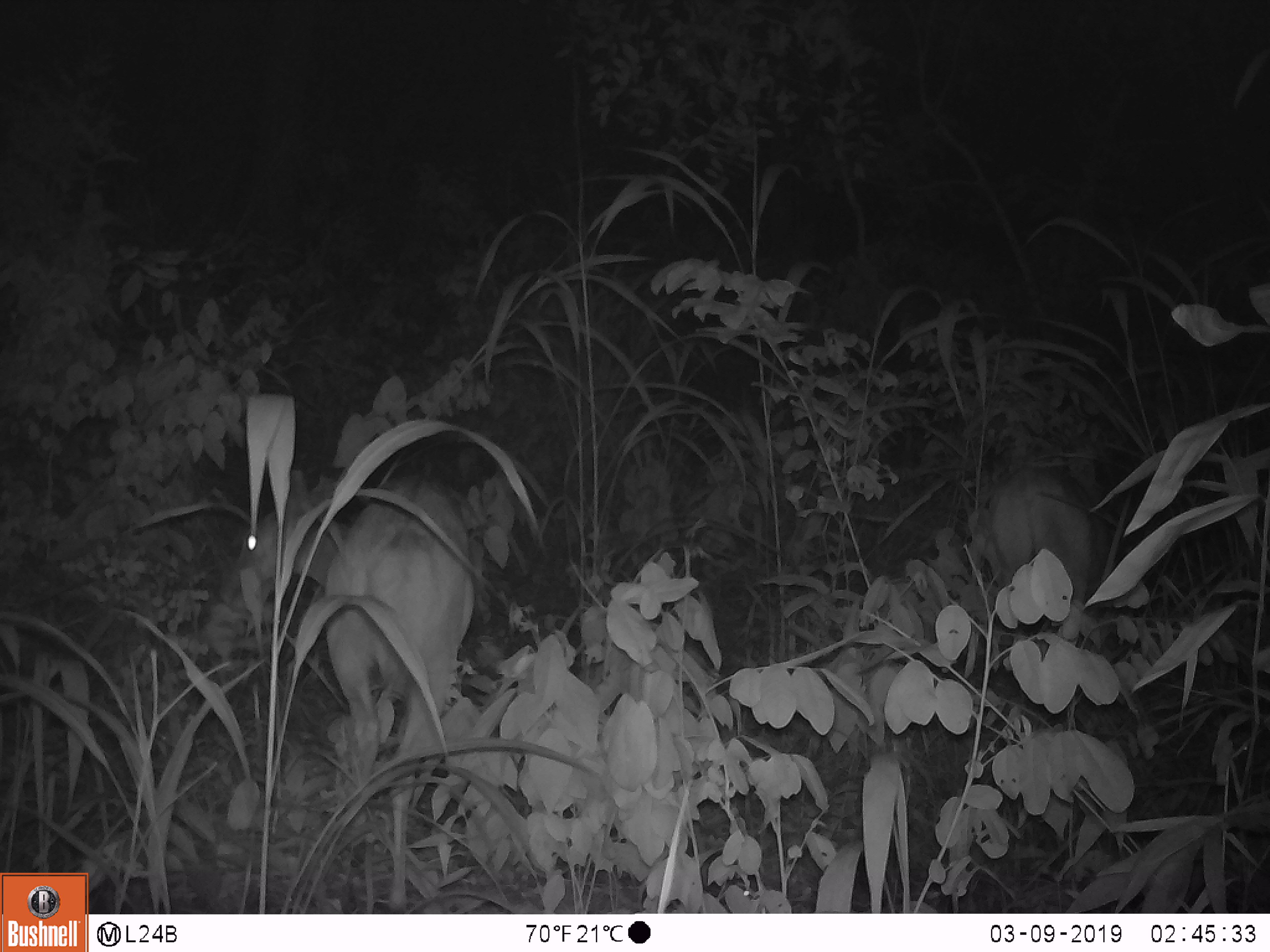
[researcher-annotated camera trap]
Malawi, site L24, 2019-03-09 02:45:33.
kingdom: Animalia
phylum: Chordata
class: Mammalia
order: Artiodactyla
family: Bovidae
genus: Redunca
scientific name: Redunca arundinum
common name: southern reedbuck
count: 2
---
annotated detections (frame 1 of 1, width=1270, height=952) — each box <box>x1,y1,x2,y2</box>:
southern reedbuck: <box>221,455,480,905</box>; <box>958,448,1111,773</box>